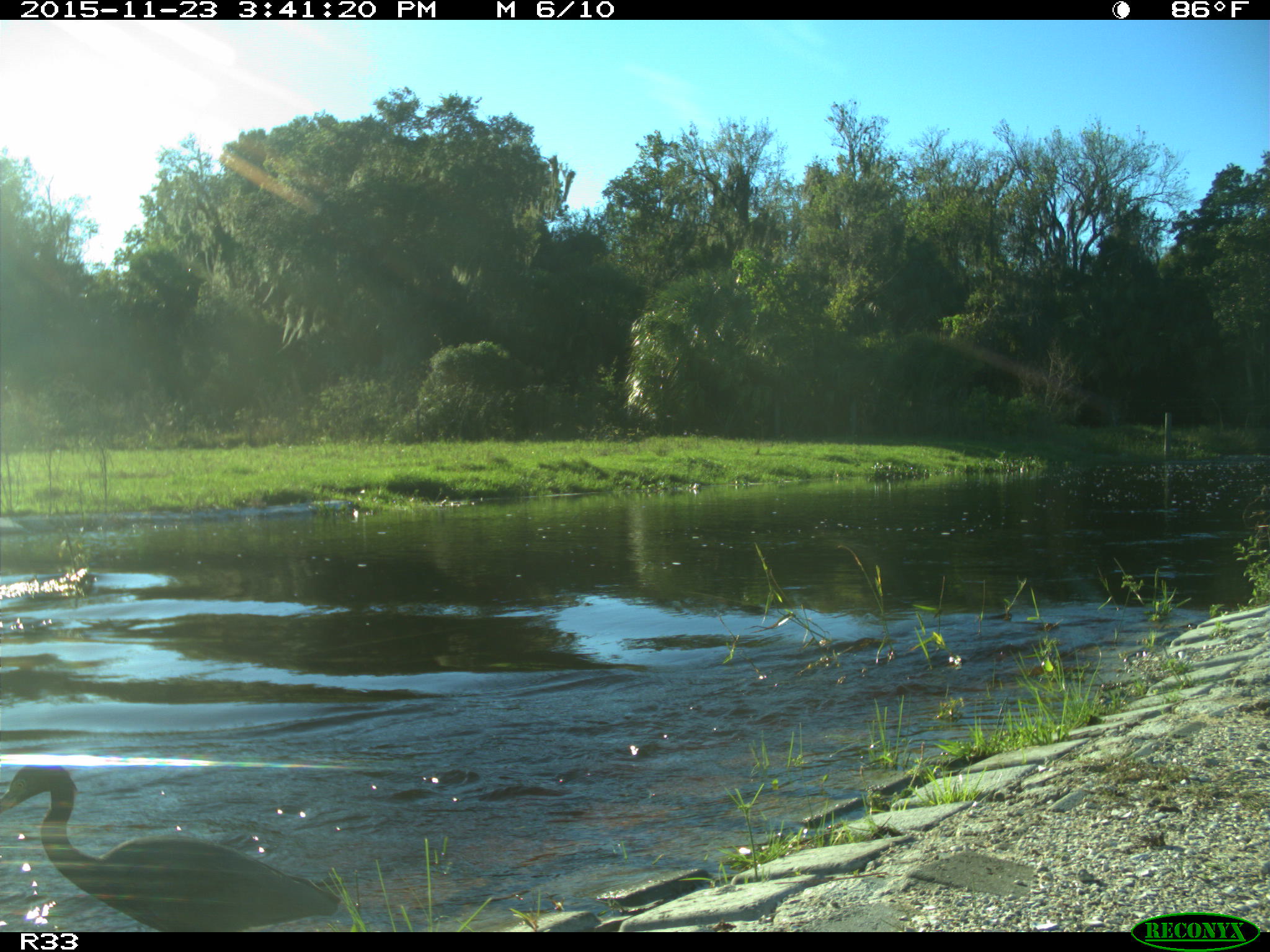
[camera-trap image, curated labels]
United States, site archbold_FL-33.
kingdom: Animalia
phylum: Chordata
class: Aves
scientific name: Aves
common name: birds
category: unidentified bird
Unidentified bird (birds) (Aves).